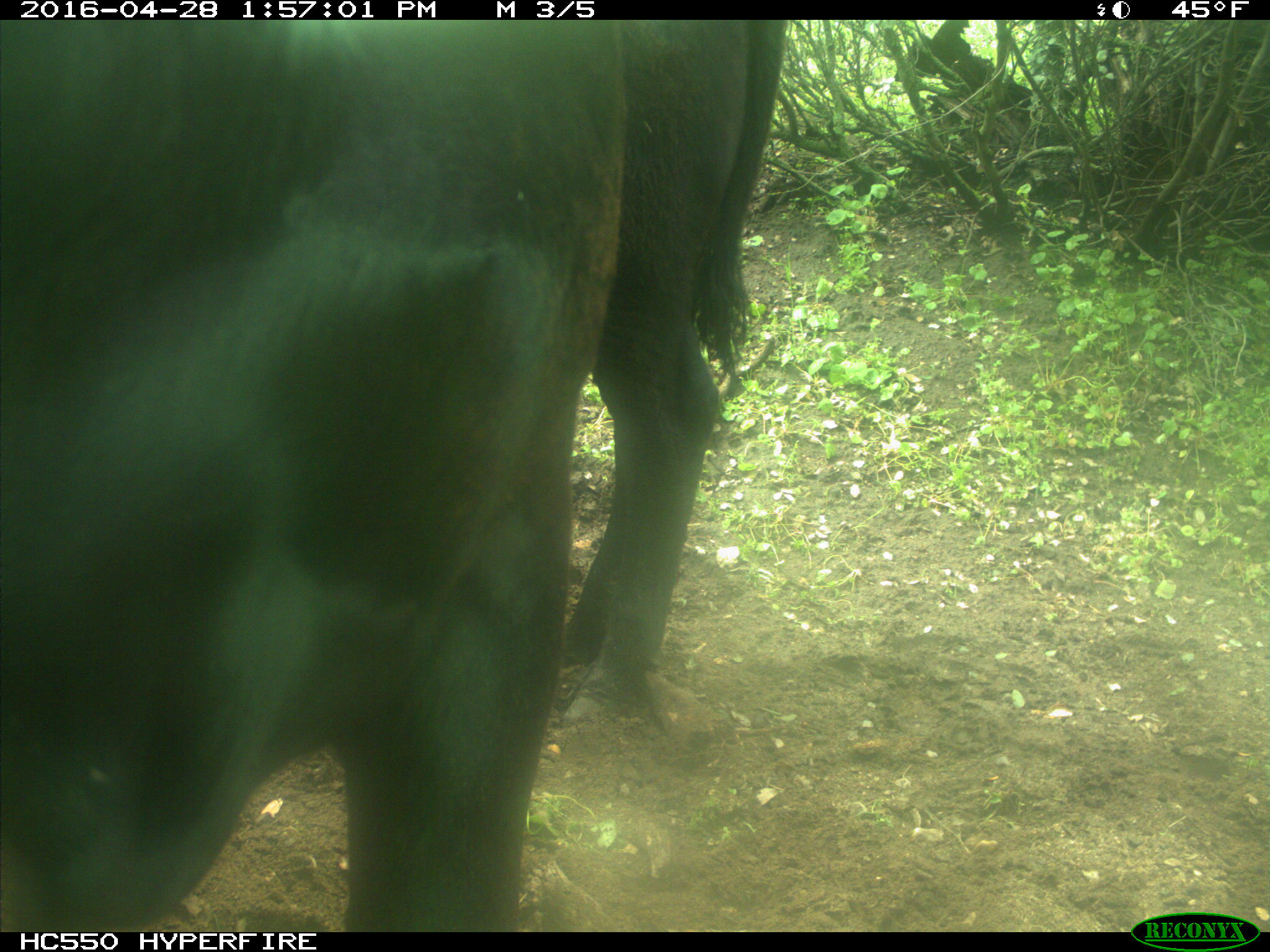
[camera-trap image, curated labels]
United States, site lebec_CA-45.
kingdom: Animalia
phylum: Chordata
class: Mammalia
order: Artiodactyla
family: Bovidae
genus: Bos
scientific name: Bos taurus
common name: domestic cow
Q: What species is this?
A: Bos taurus (domestic cow).